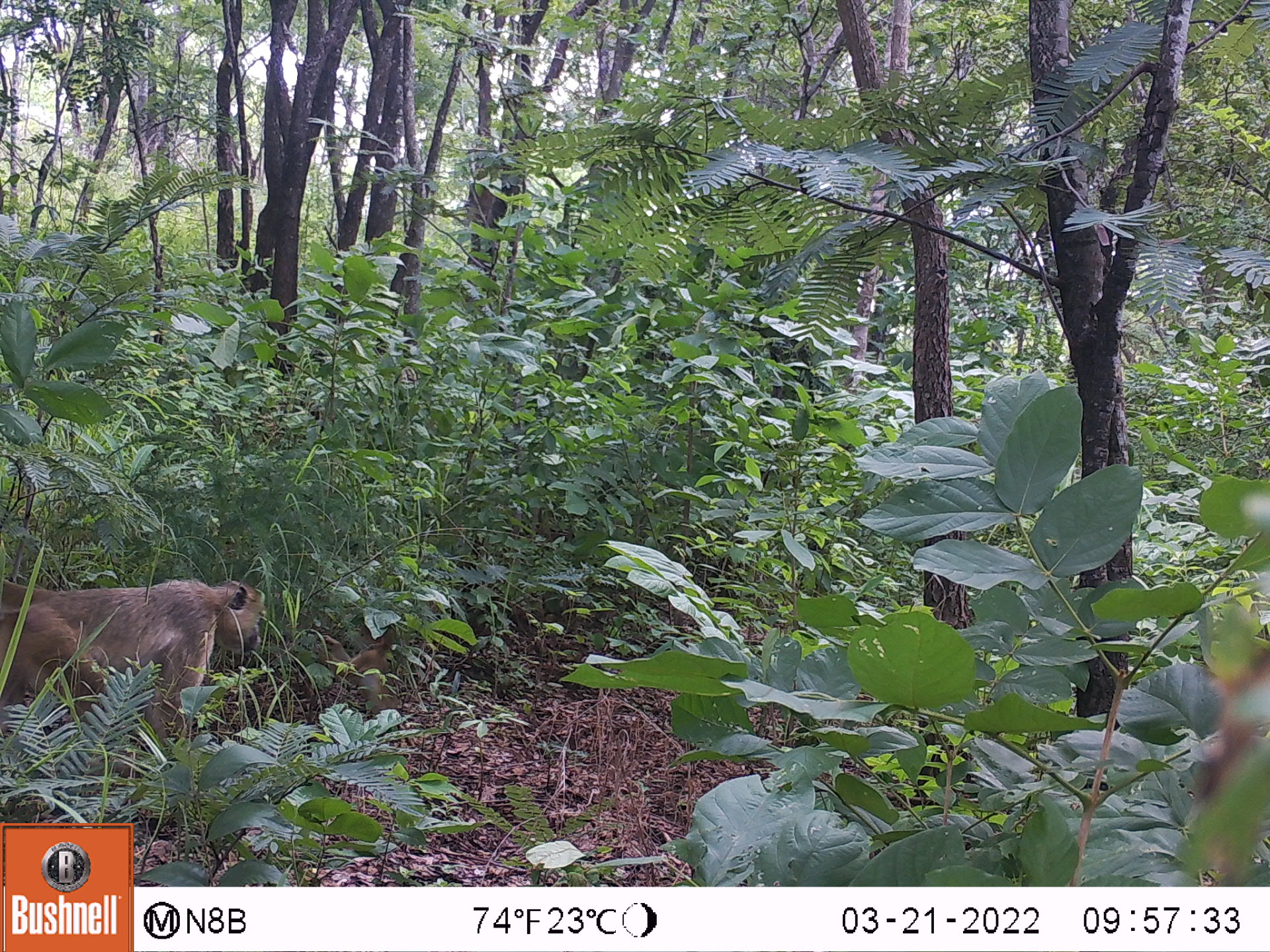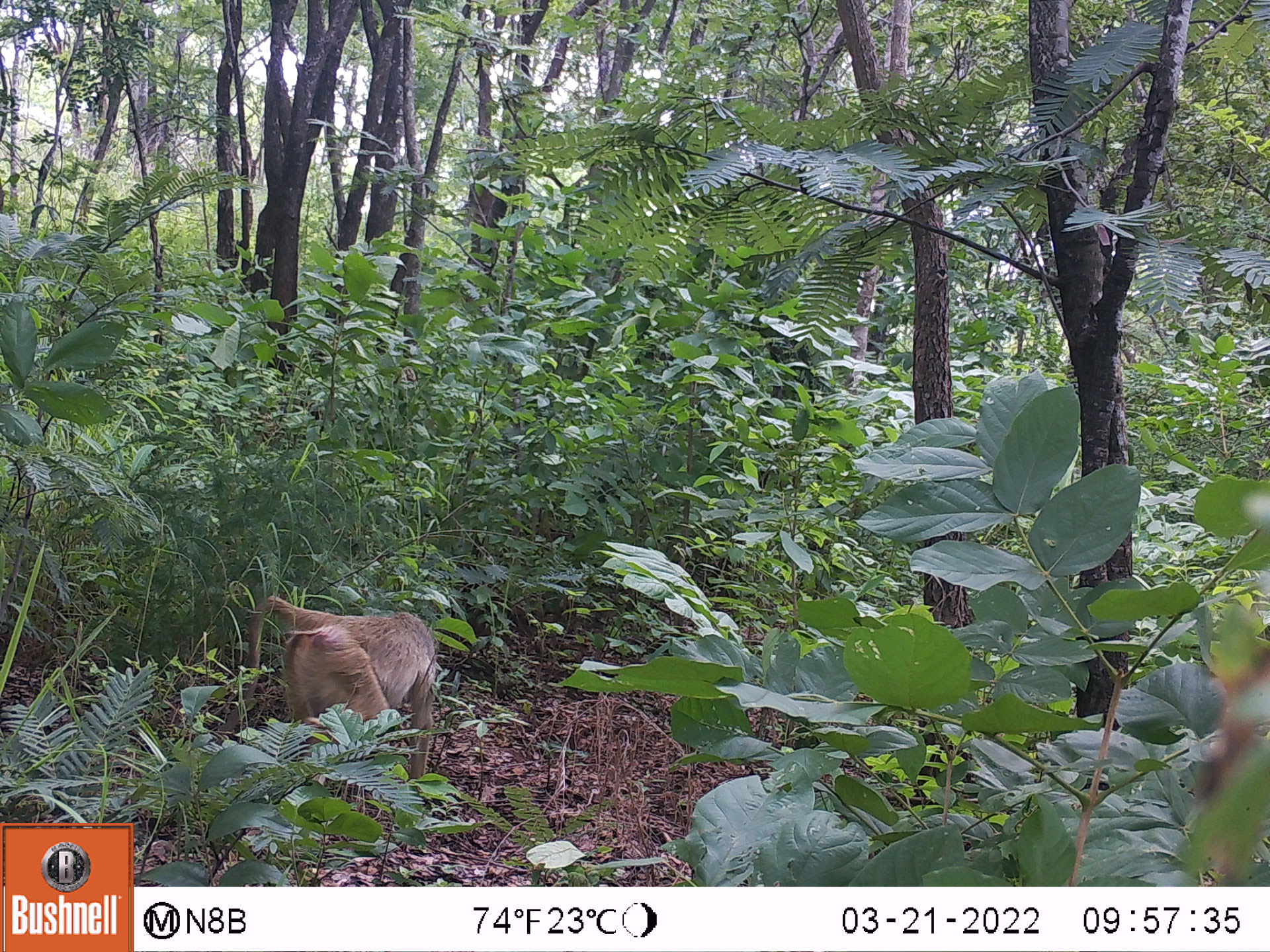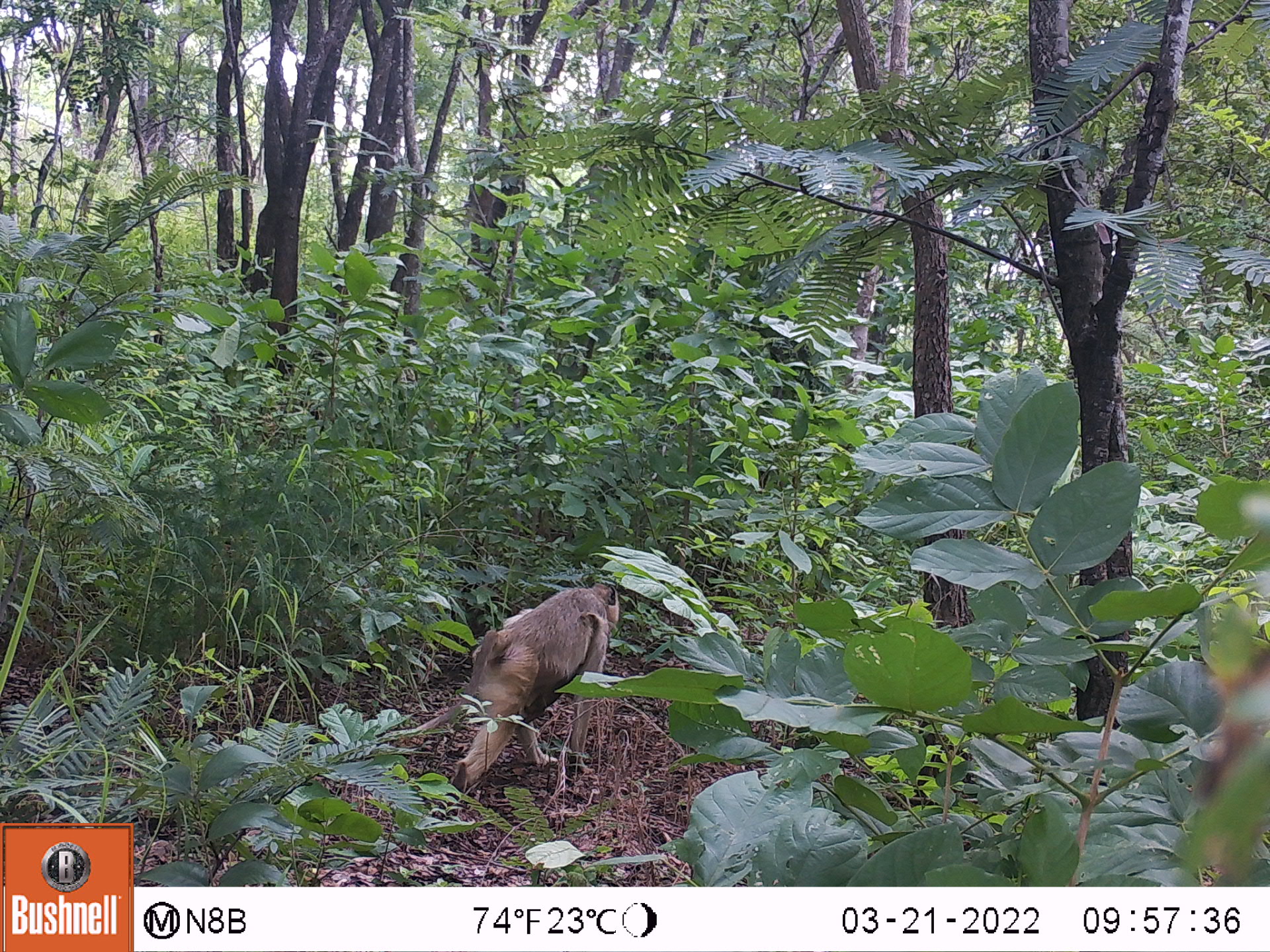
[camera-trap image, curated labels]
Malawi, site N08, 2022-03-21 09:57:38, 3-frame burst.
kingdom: Animalia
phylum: Chordata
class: Mammalia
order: Primates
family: Cercopithecidae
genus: Papio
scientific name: Papio cynocephalus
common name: yellow baboon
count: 1